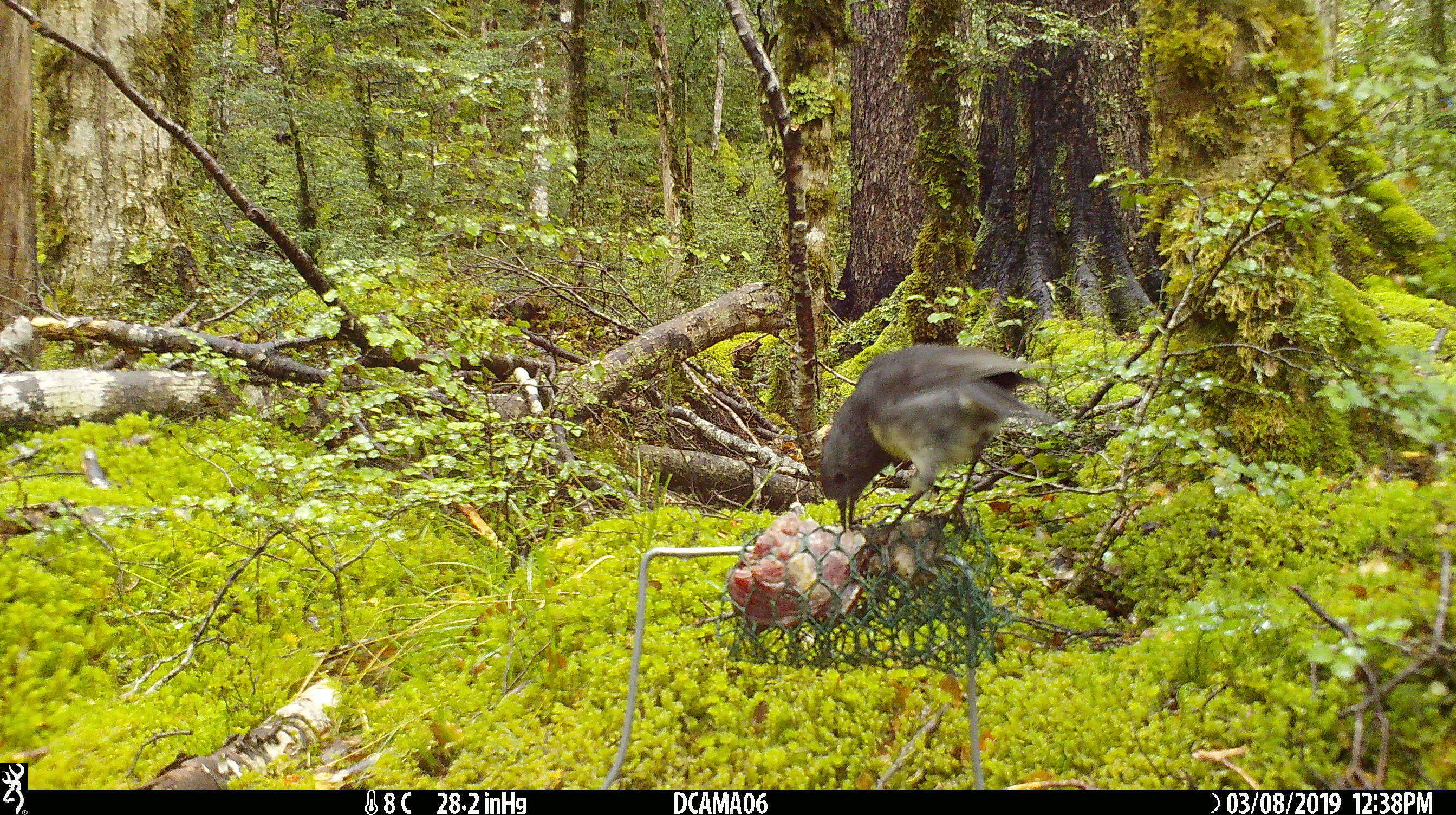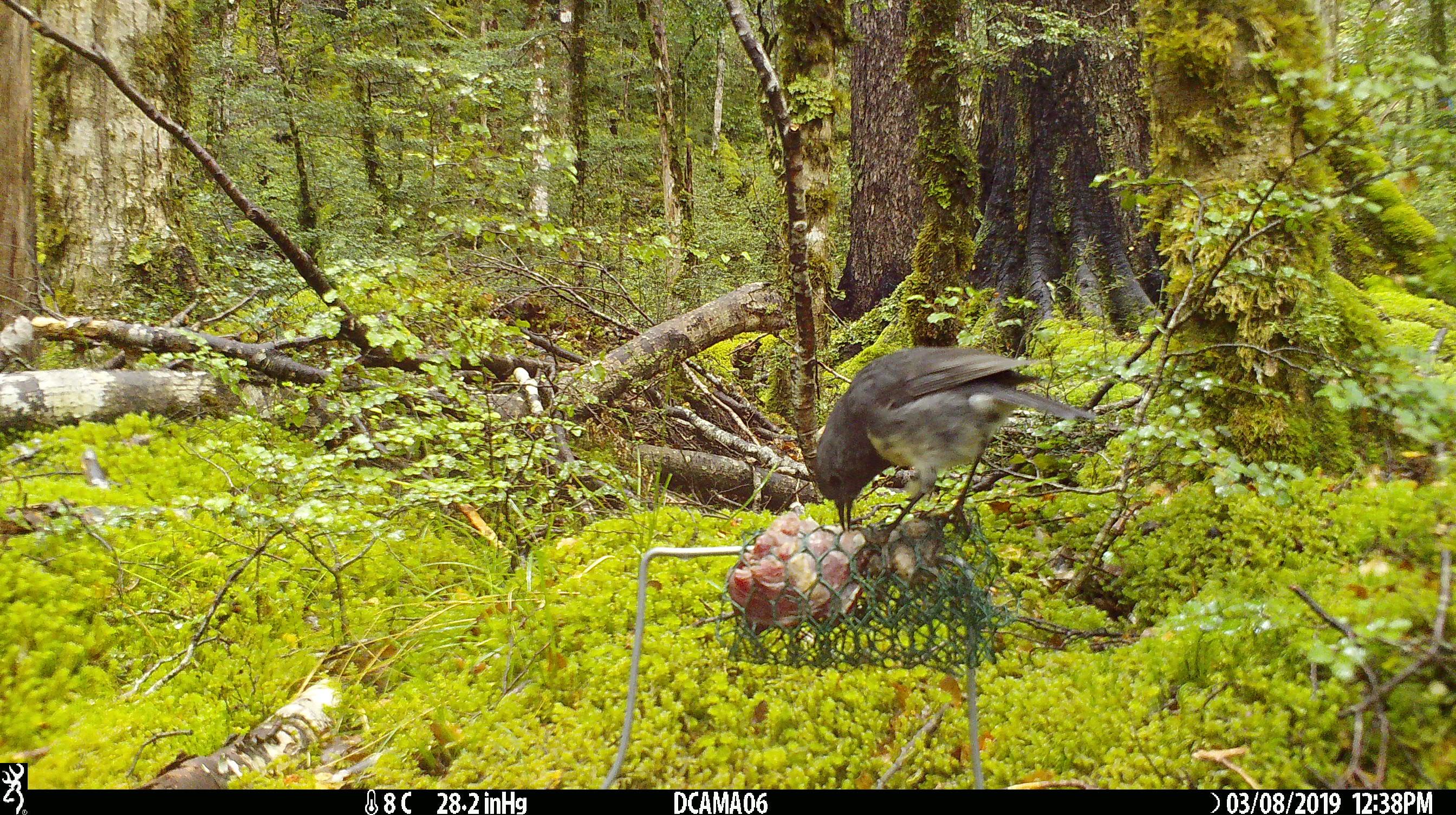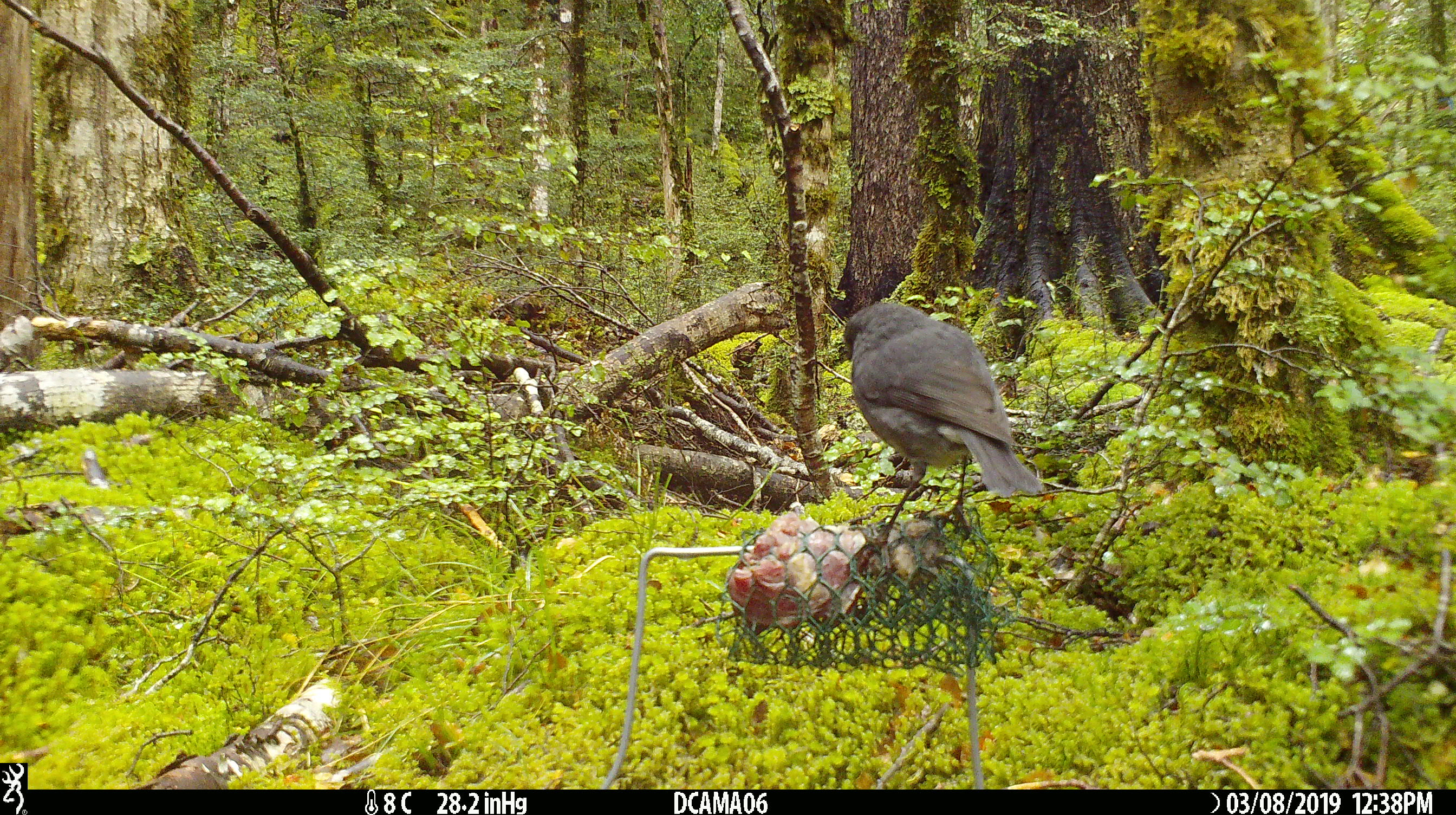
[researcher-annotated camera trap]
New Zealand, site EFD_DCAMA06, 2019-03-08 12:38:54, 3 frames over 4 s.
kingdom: Animalia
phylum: Chordata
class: Aves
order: Passeriformes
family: Petroicidae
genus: Petroica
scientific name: Petroica australis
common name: new zealand robin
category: robin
Robin (new zealand robin) (Petroica australis).